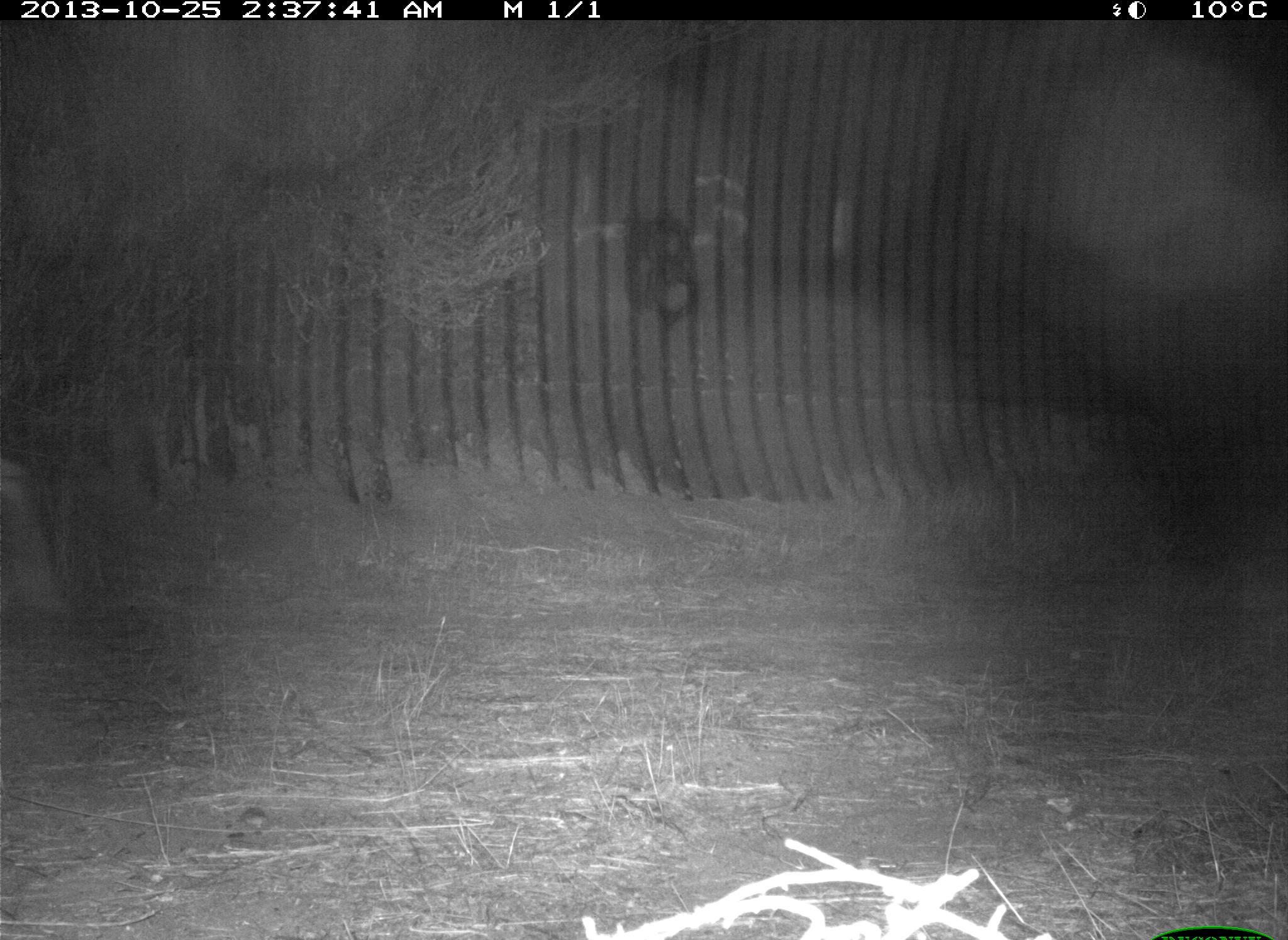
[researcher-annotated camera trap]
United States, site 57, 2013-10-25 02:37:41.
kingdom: Animalia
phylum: Chordata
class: Mammalia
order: Artiodactyla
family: Cervidae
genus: Odocoileus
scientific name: Odocoileus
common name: deer